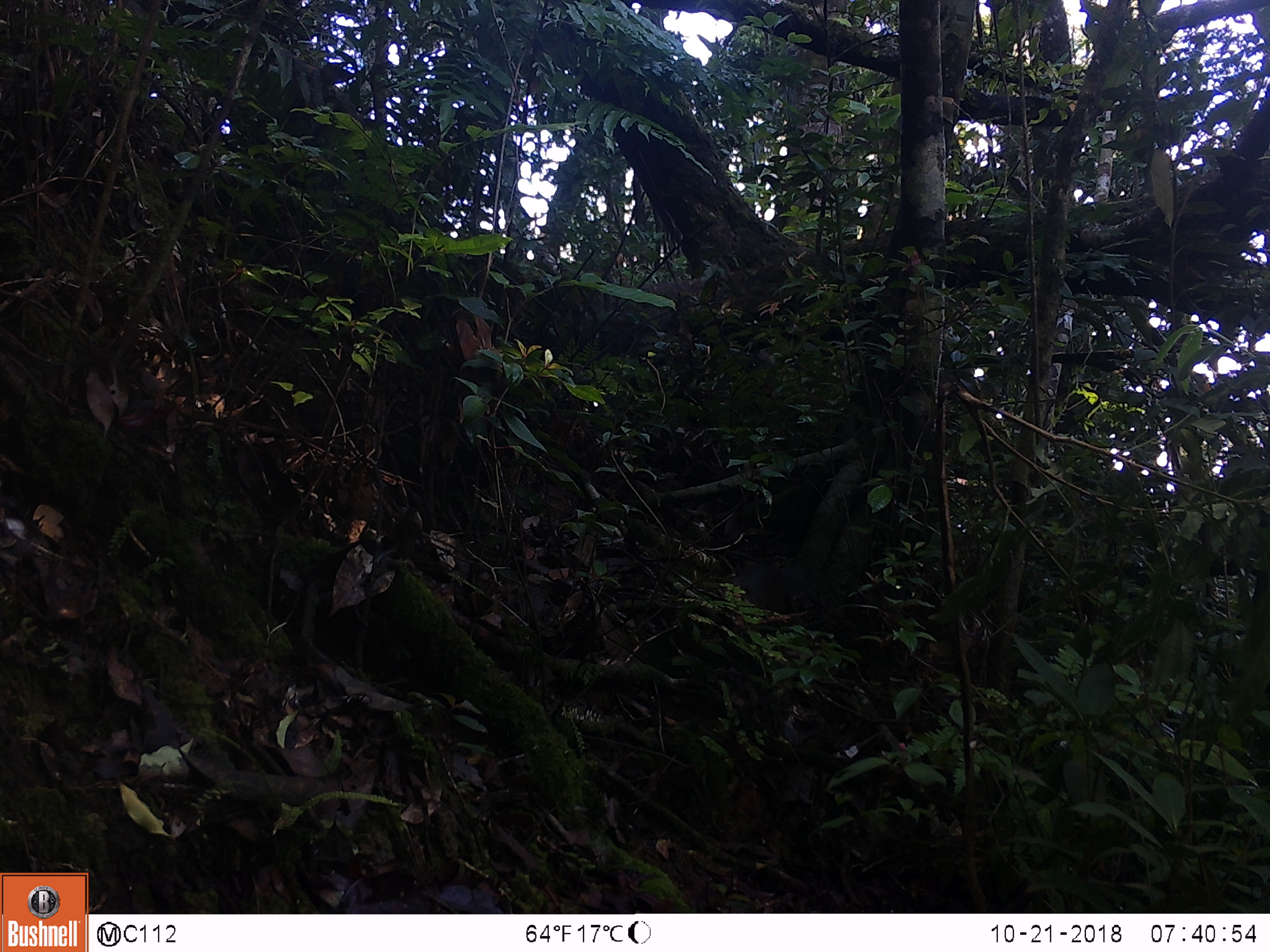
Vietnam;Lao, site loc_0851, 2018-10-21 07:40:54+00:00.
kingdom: Animalia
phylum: Chordata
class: Mammalia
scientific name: Mammalia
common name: mammal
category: unidentified small mammal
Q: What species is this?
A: Unidentified small mammal (mammal) (Mammalia).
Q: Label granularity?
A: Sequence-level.